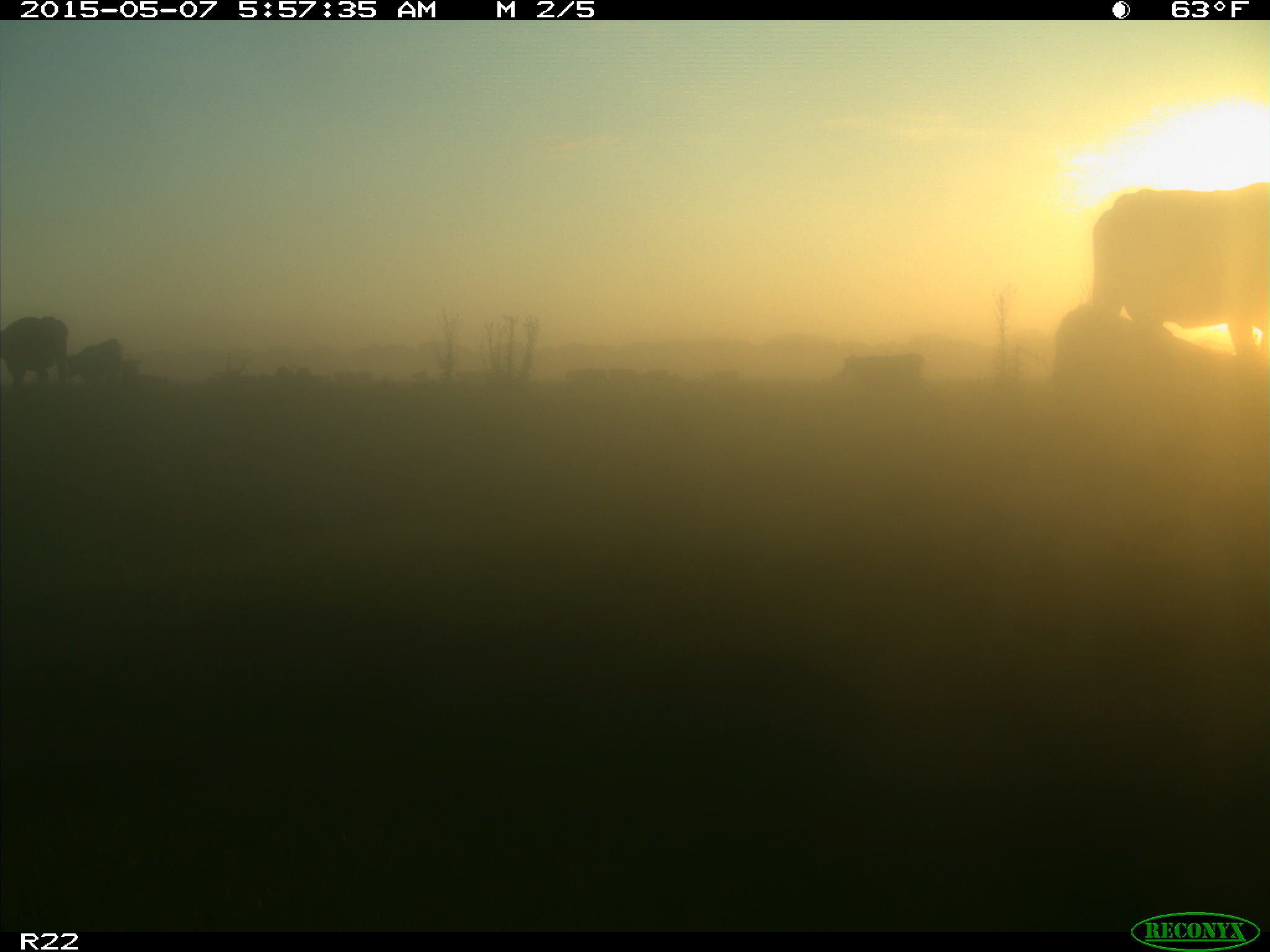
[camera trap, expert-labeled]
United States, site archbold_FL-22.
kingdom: Animalia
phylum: Chordata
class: Mammalia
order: Artiodactyla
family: Bovidae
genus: Bos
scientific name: Bos taurus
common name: domestic cow